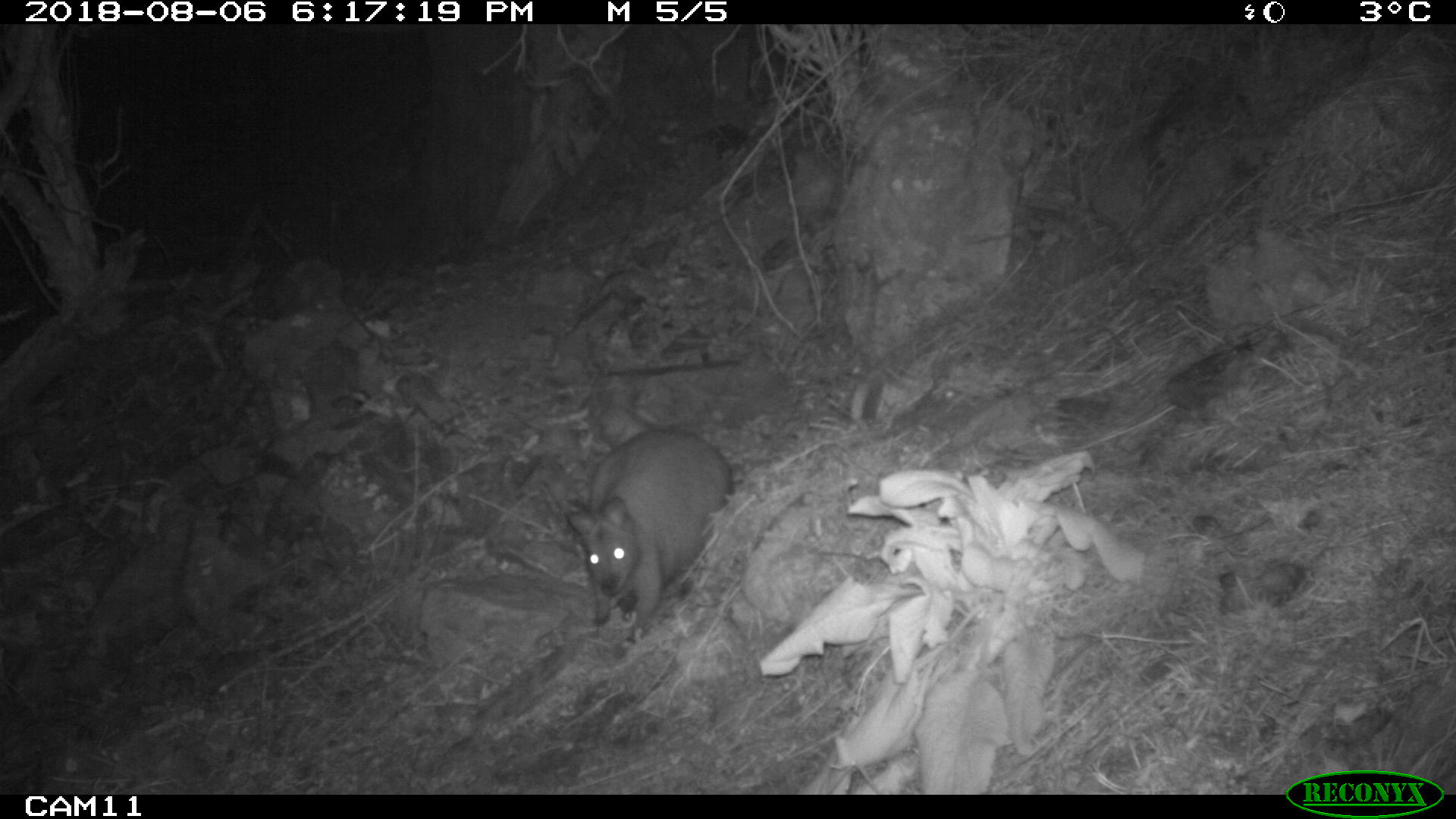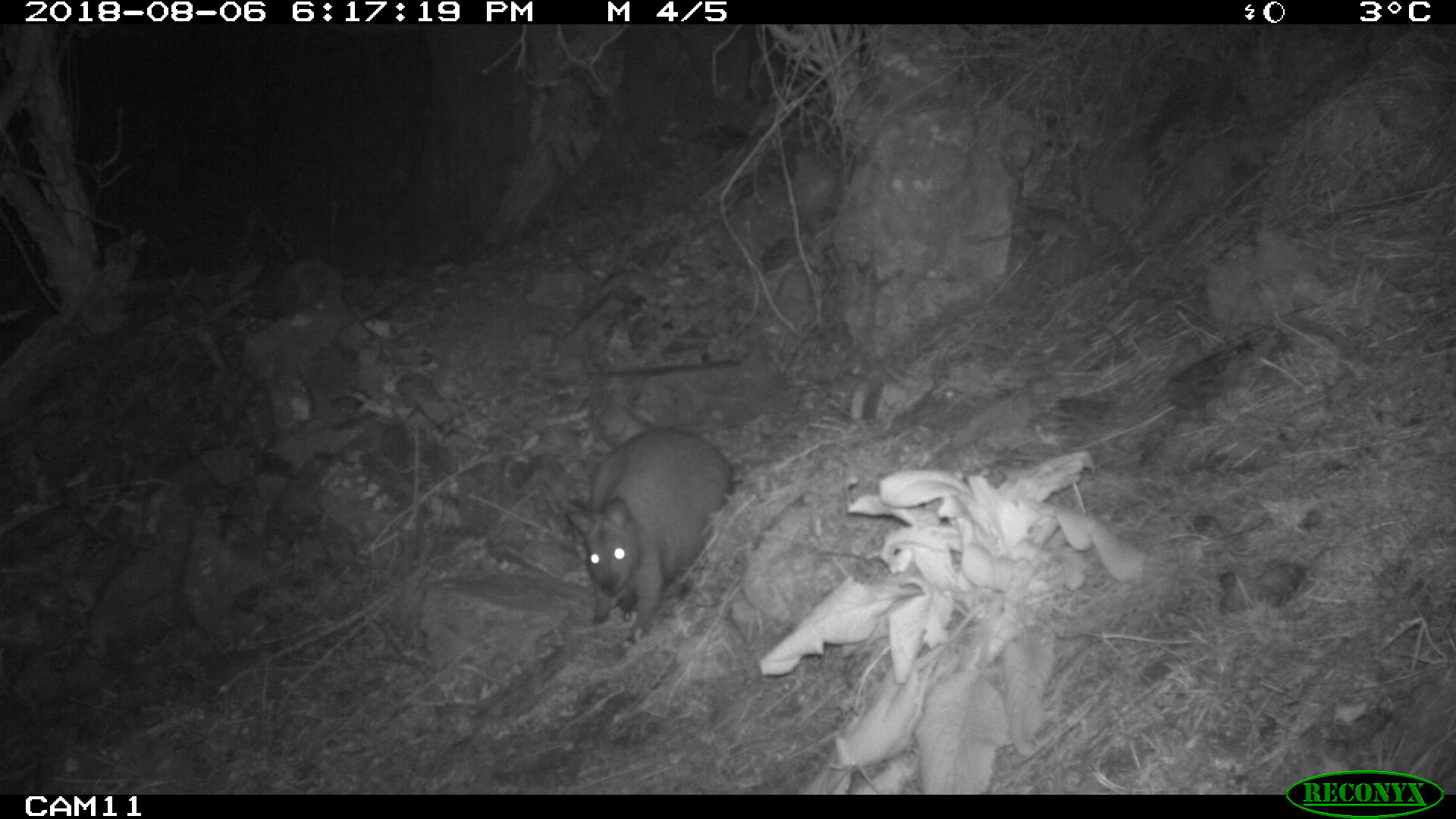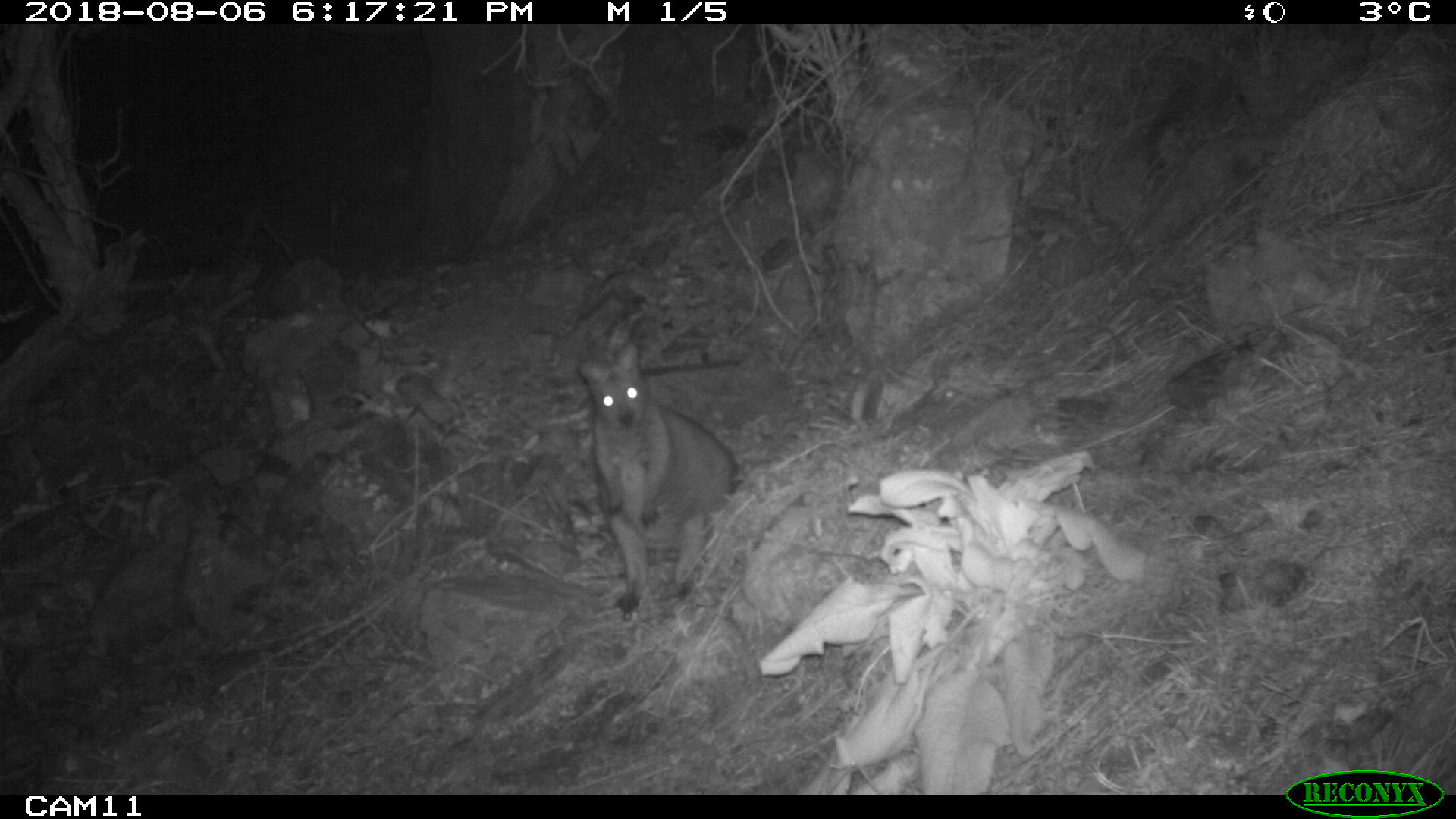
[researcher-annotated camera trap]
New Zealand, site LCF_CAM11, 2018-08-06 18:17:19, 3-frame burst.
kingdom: Animalia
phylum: Chordata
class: Mammalia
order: Diprotodontia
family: Macropodidae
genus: Notamacropus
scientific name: Notamacropus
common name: wallaby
Wallaby (Notamacropus).